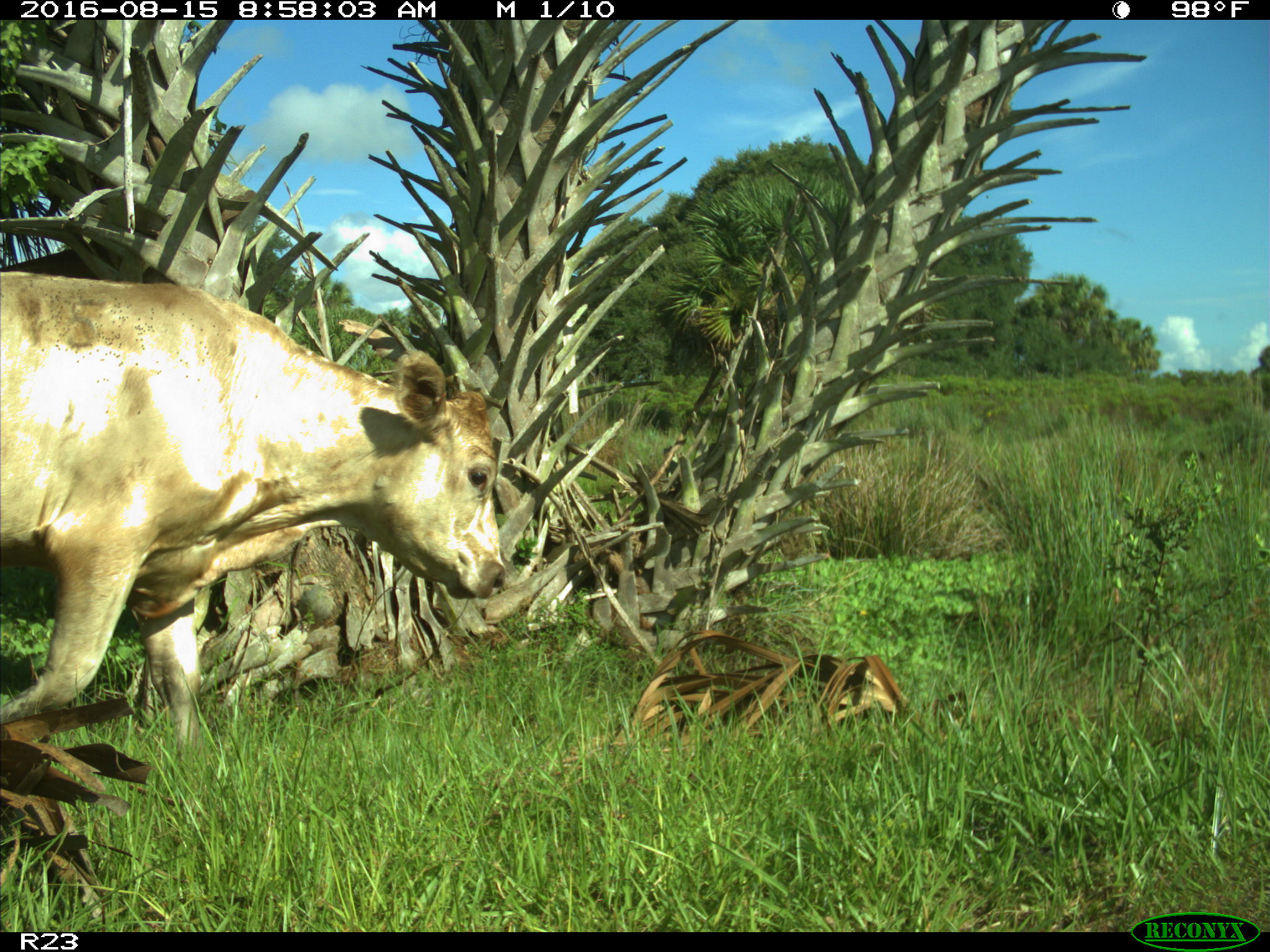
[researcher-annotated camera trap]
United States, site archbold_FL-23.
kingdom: Animalia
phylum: Chordata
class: Mammalia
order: Artiodactyla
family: Bovidae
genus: Bos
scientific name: Bos taurus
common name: domestic cow